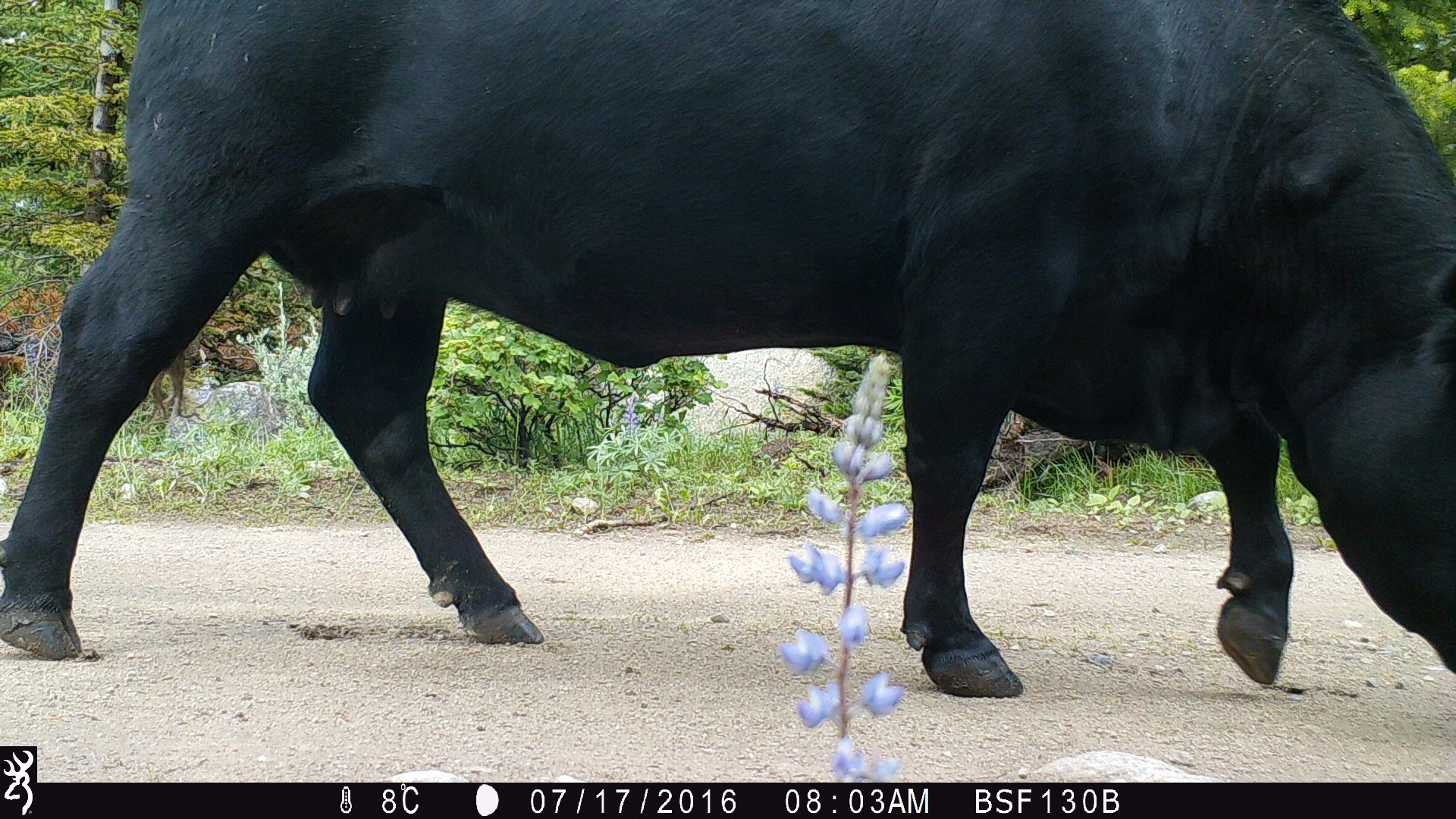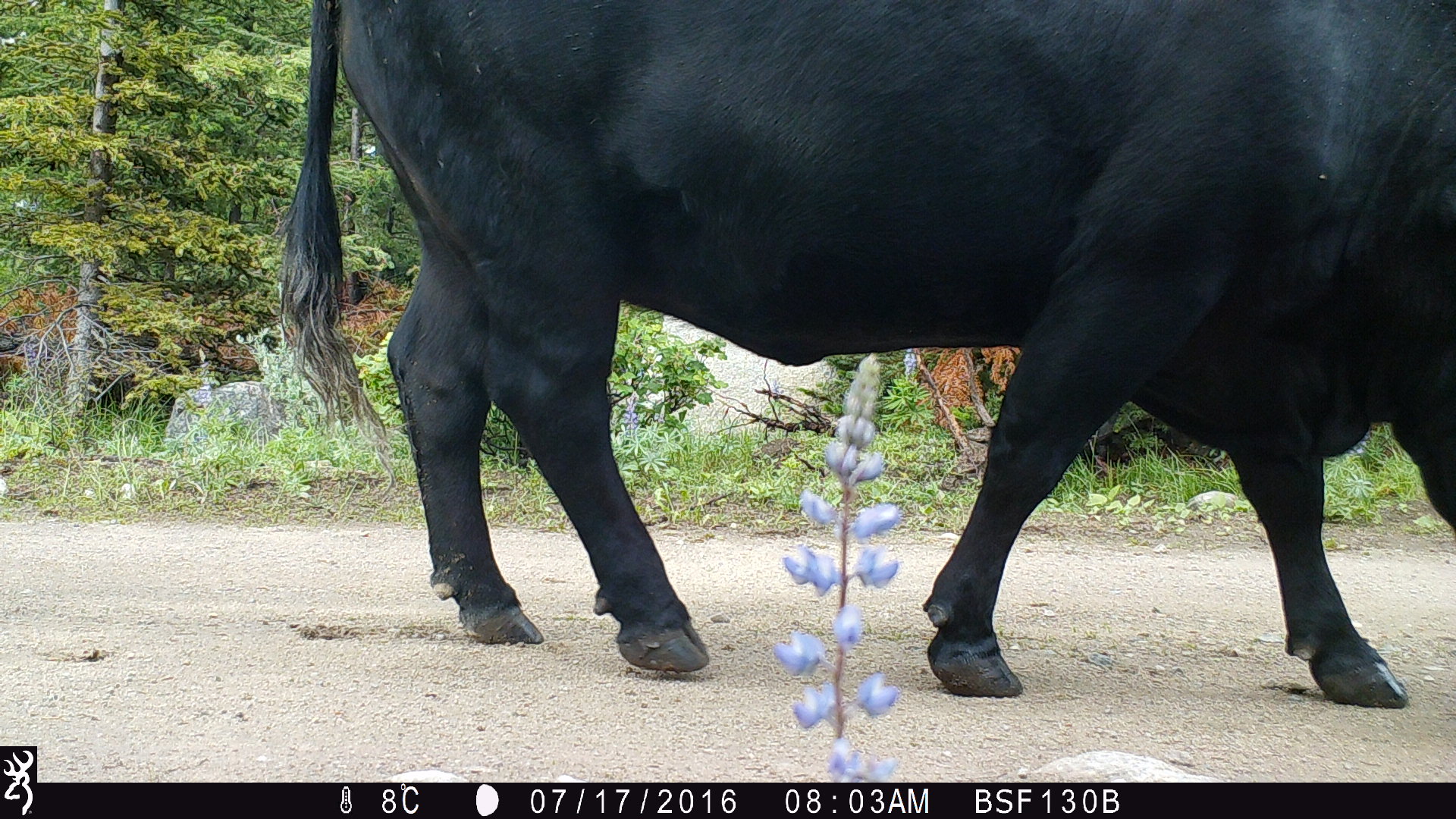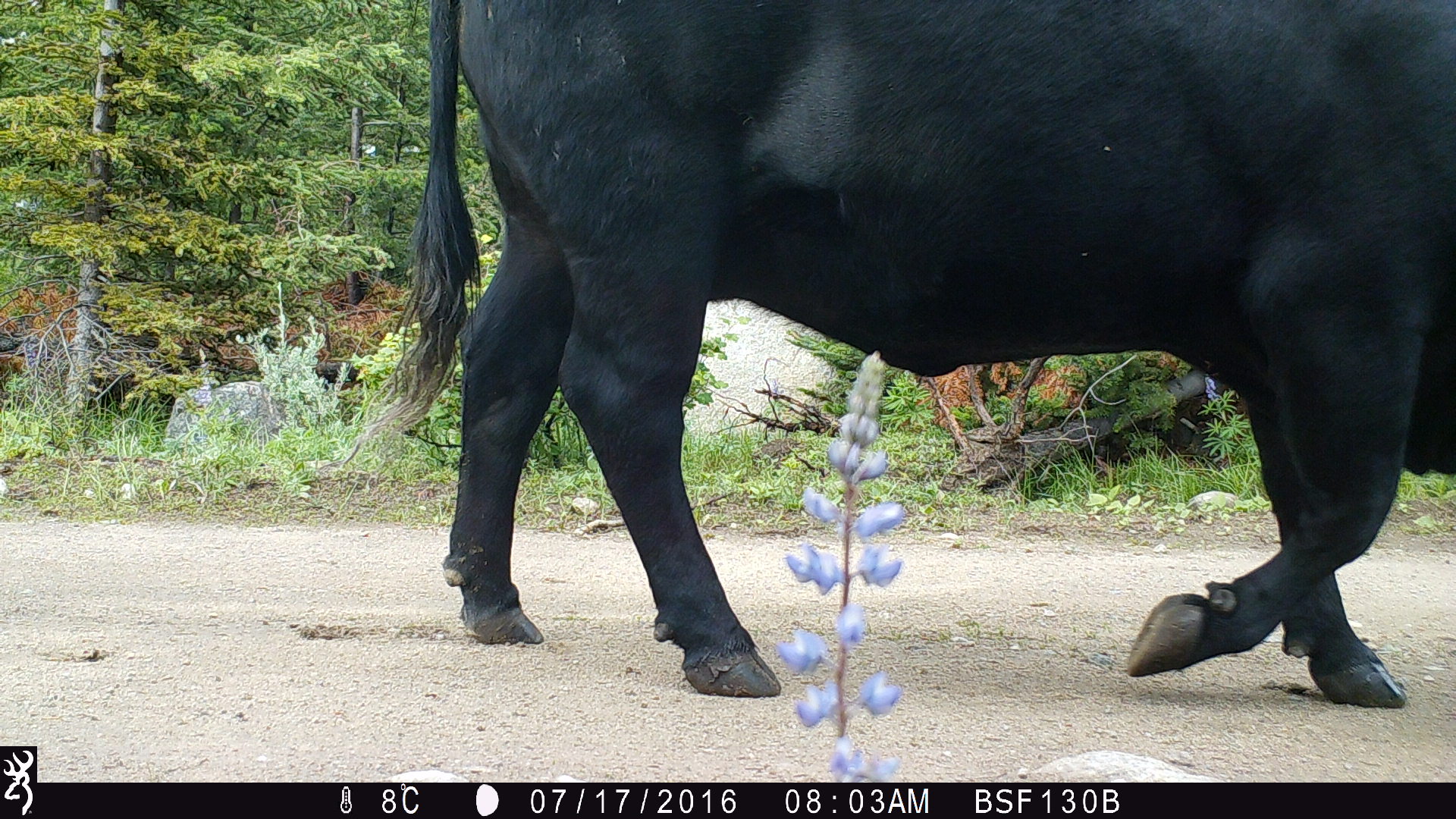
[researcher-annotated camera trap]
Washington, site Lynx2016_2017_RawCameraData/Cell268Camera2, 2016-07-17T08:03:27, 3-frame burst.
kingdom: Animalia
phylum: Chordata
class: Mammalia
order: Artiodactyla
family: Bovidae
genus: Bos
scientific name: Bos taurus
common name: domestic cattle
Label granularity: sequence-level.